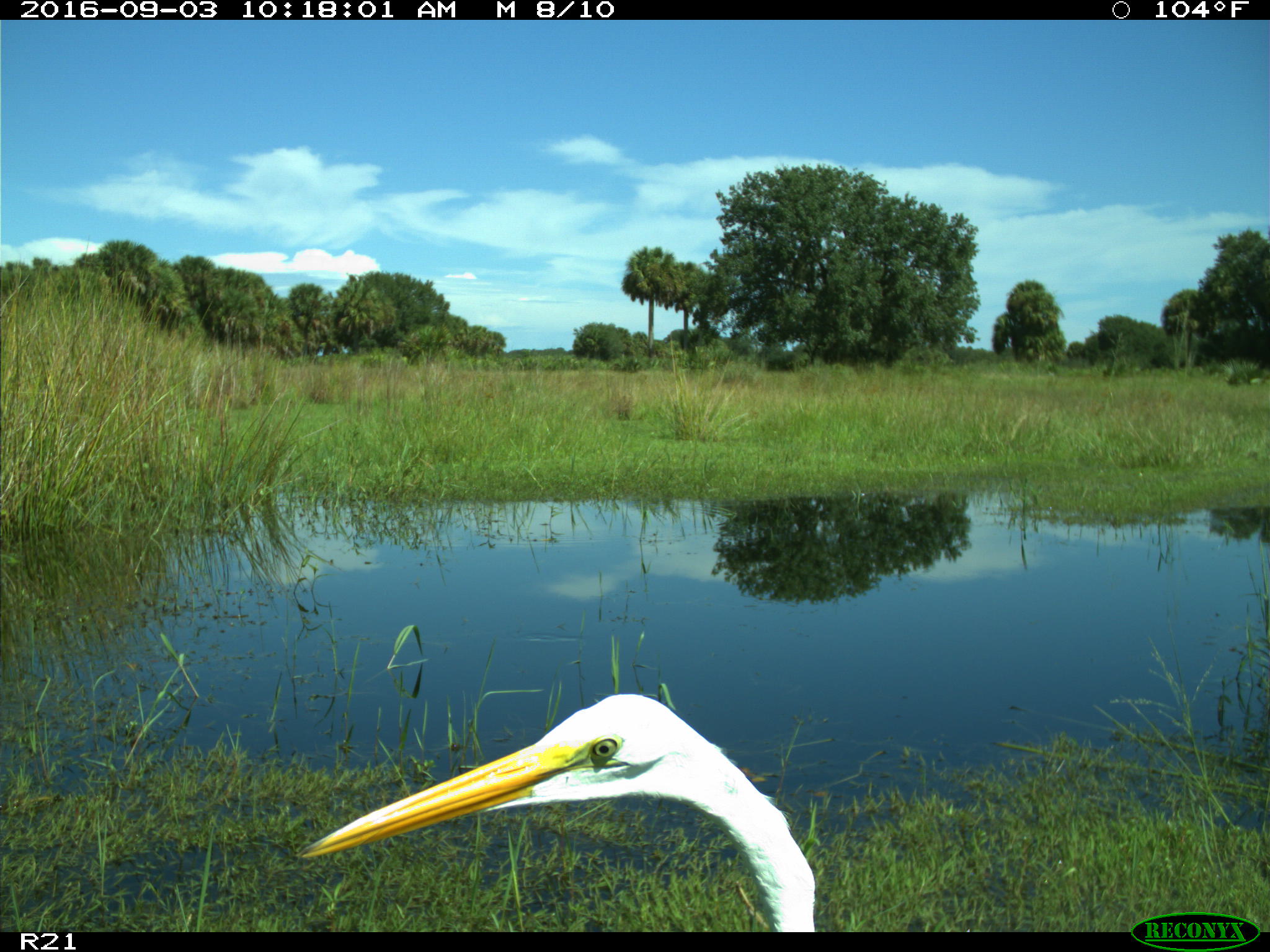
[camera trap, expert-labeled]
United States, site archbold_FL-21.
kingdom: Animalia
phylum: Chordata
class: Aves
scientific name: Aves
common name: birds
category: unidentified bird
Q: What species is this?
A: Unidentified bird (birds) (Aves).